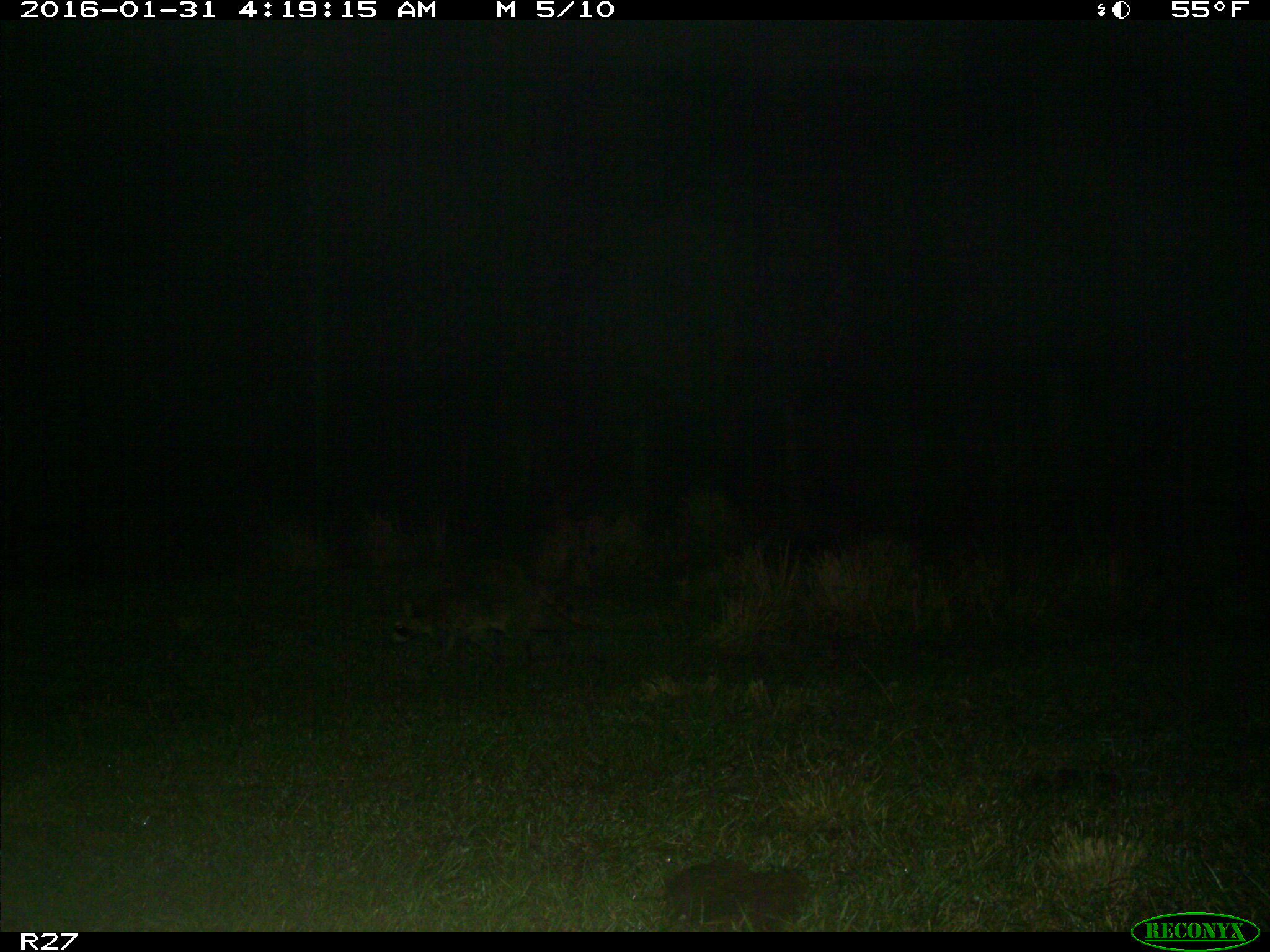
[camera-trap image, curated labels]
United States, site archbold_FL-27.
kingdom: Animalia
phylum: Chordata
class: Mammalia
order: Carnivora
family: Procyonidae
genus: Procyon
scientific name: Procyon lotor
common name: common raccoon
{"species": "Procyon lotor (common raccoon)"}